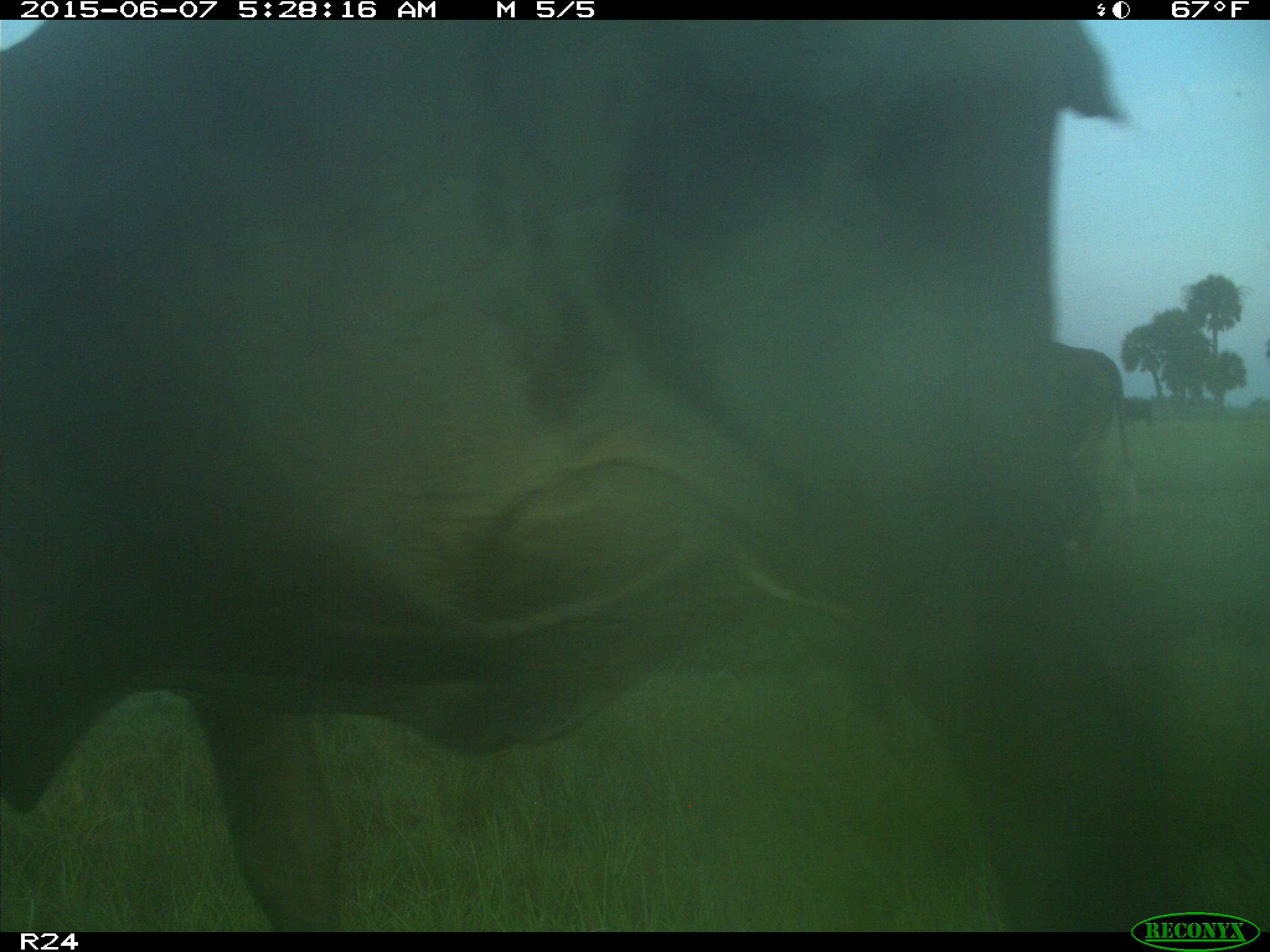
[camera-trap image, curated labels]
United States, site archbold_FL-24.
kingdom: Animalia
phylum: Chordata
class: Mammalia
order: Artiodactyla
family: Bovidae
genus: Bos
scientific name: Bos taurus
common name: domestic cow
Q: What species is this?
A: Bos taurus (domestic cow).